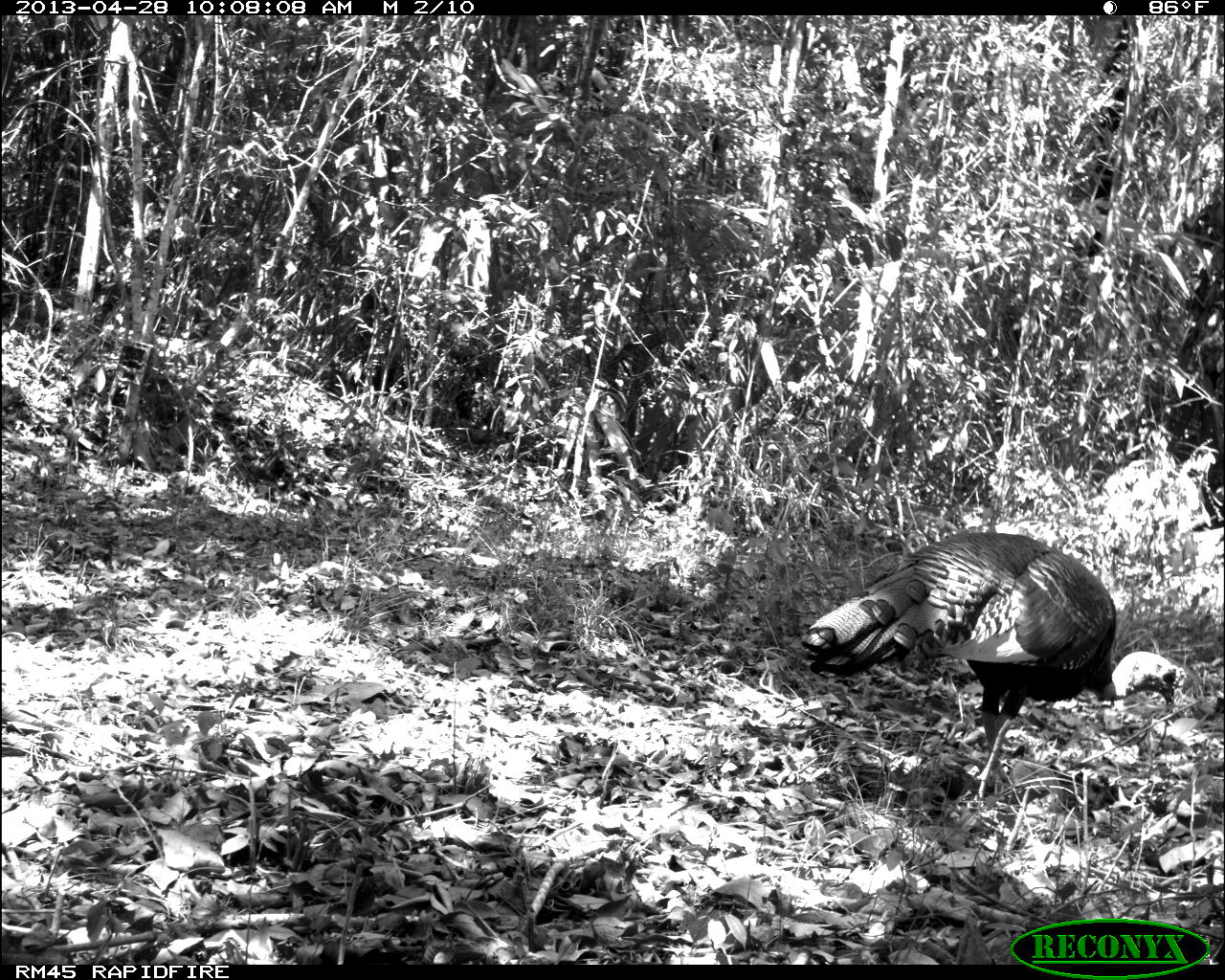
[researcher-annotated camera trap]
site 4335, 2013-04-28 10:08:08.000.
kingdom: Animalia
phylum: Chordata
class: Aves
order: Galliformes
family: Phasianidae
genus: Meleagris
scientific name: Meleagris ocellata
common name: ocellated turkey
Meleagris ocellata (ocellated turkey), count 1, sex male.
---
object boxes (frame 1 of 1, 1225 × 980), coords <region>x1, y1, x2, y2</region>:
meleagris ocellata: <region>797, 529, 1177, 813</region>